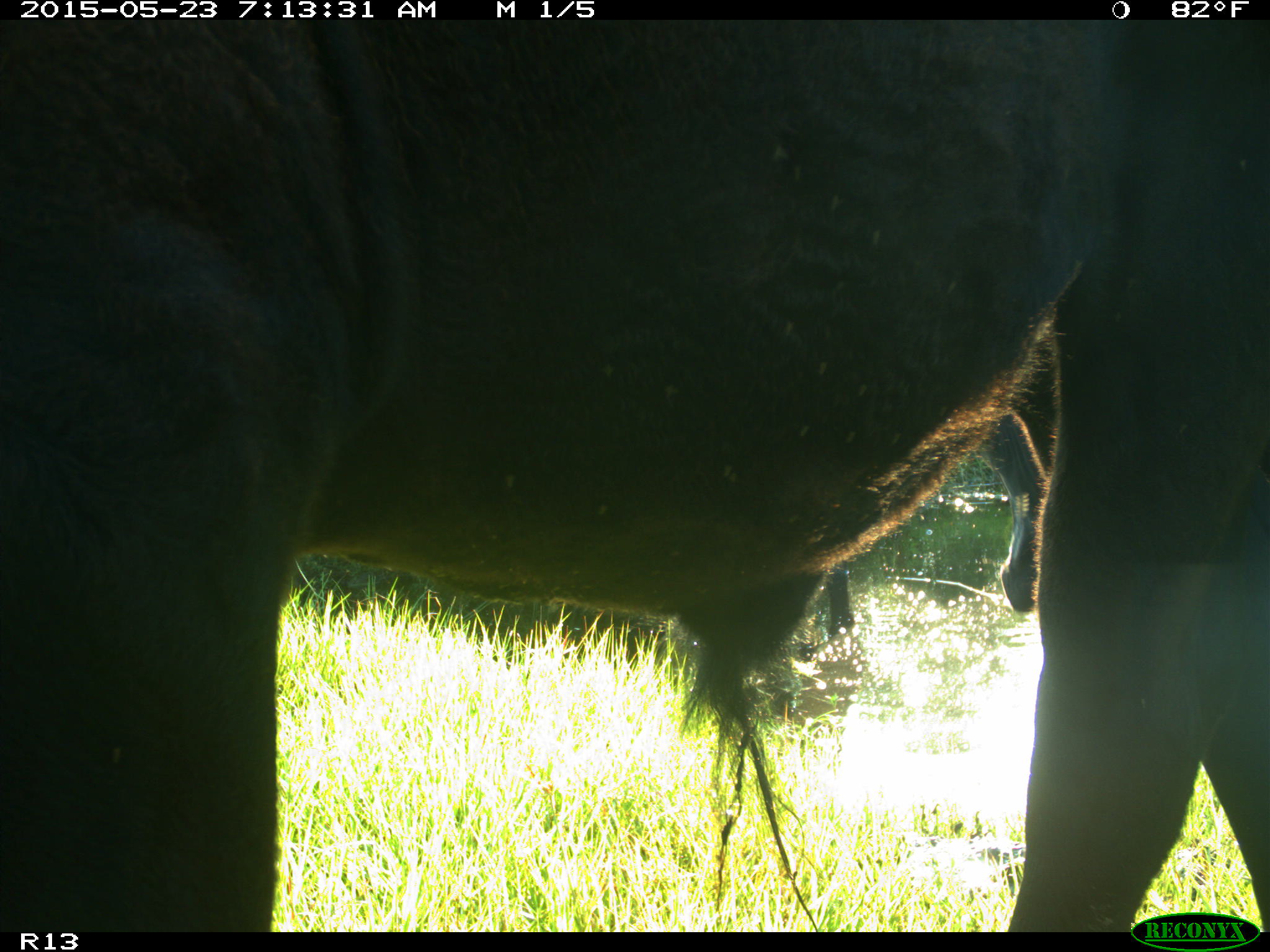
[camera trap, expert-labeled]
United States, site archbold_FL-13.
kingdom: Animalia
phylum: Chordata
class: Mammalia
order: Artiodactyla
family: Bovidae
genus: Bos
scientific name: Bos taurus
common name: domestic cow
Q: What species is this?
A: Bos taurus (domestic cow).